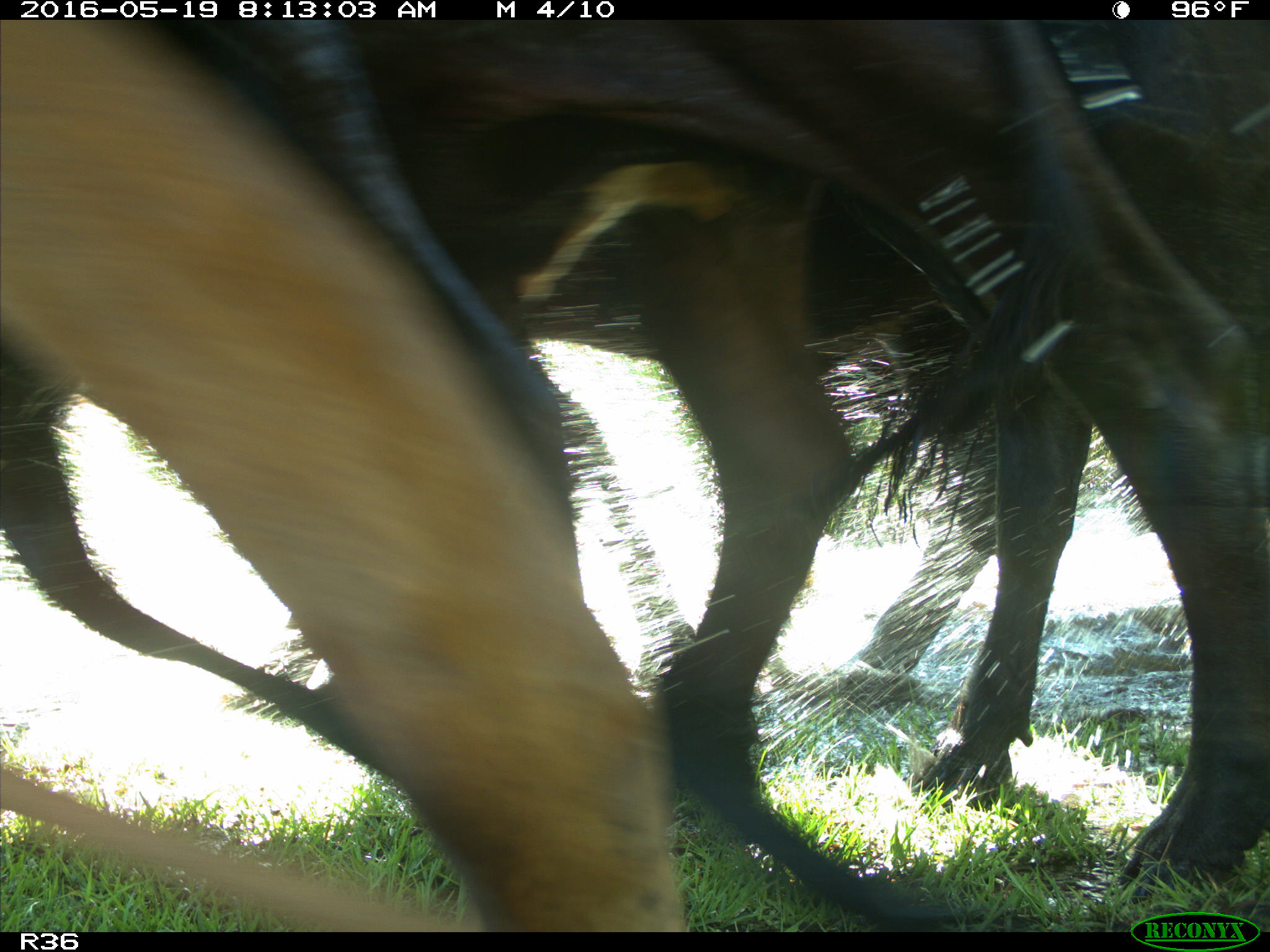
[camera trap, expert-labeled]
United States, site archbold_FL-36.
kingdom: Animalia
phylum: Chordata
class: Mammalia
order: Artiodactyla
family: Bovidae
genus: Bos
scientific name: Bos taurus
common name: domestic cow